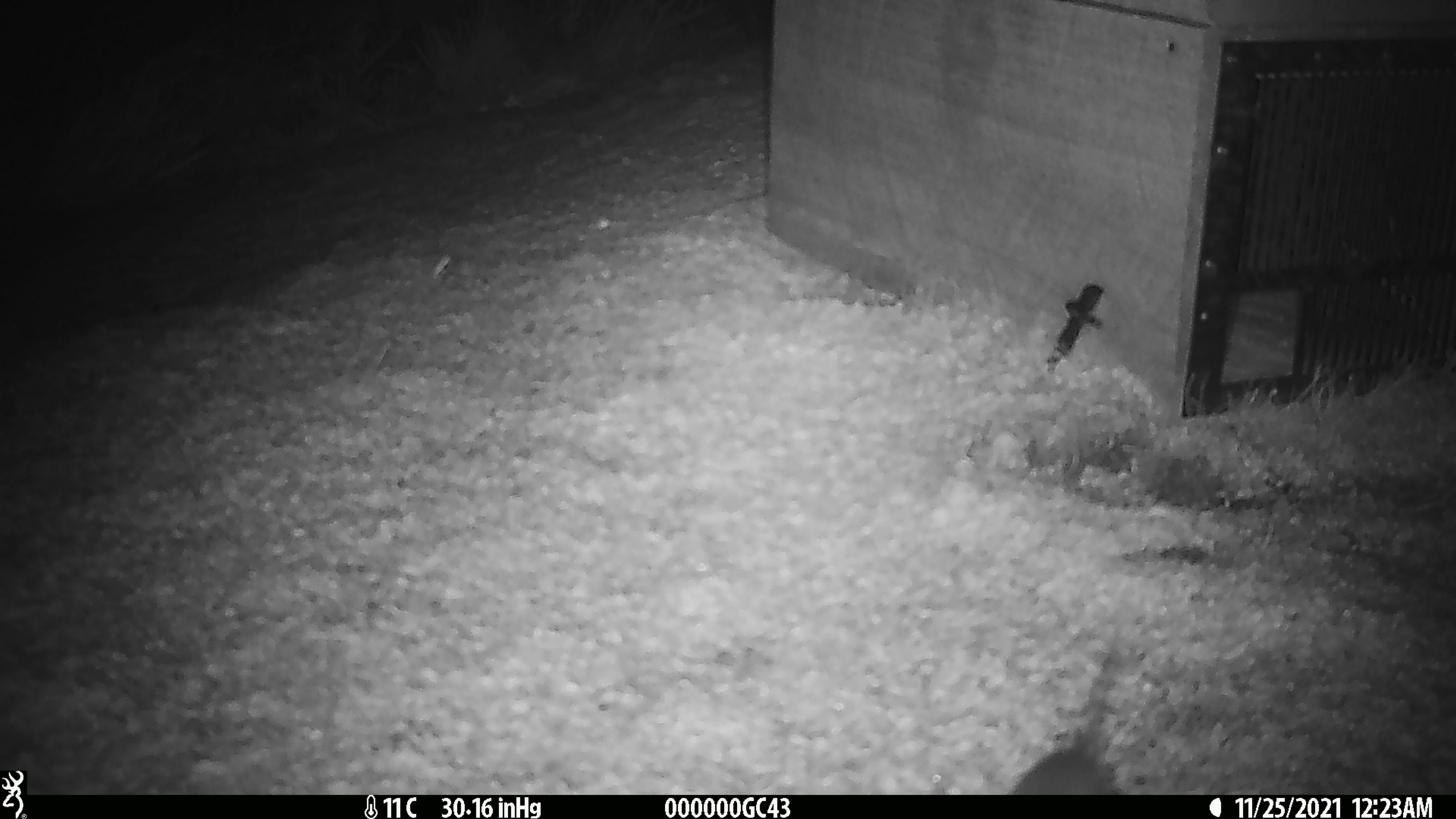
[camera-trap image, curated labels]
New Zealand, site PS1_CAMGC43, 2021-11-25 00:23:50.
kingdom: Animalia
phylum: Chordata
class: Mammalia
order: Rodentia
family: Muridae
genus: Mus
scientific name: Mus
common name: mouse